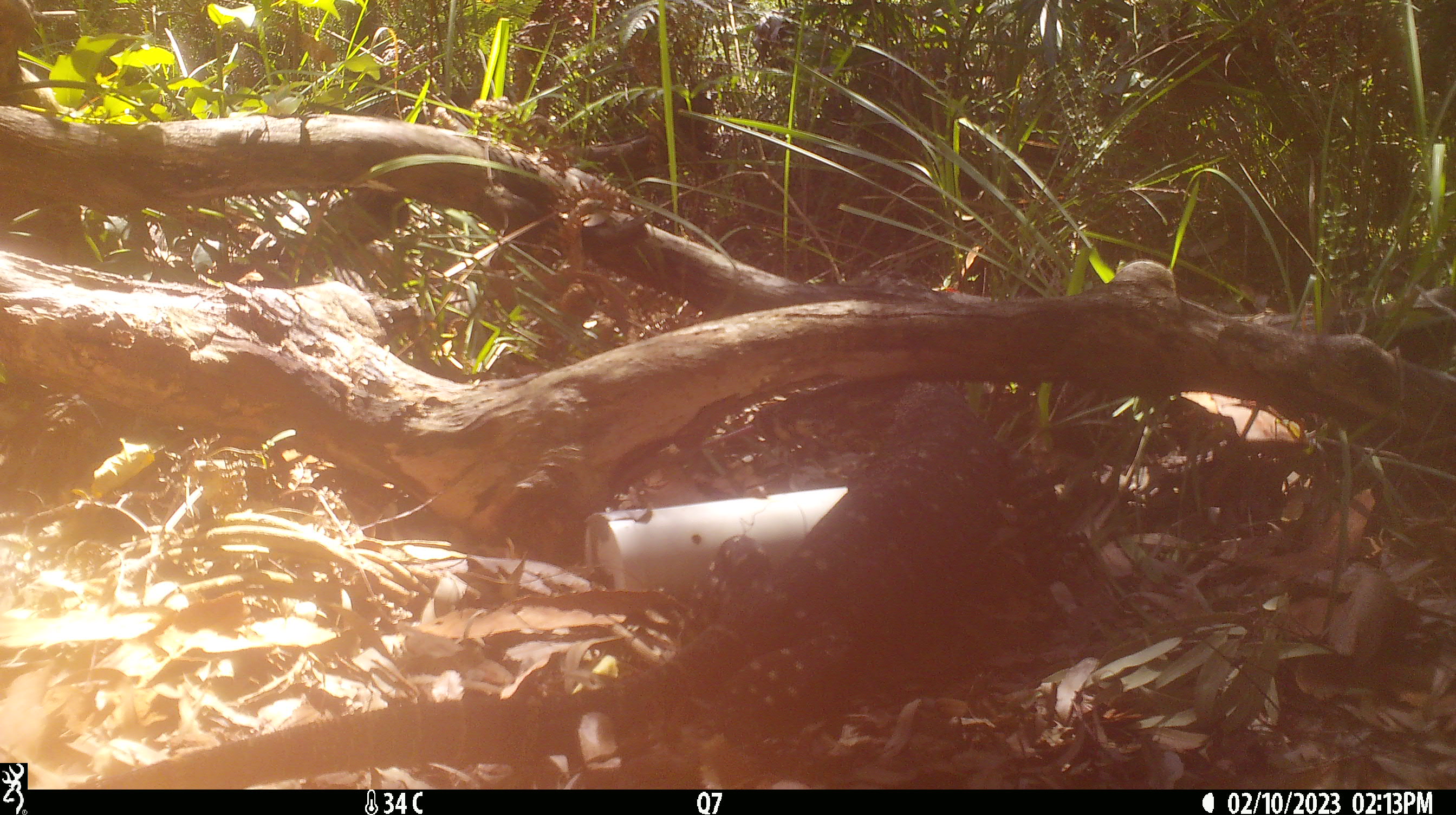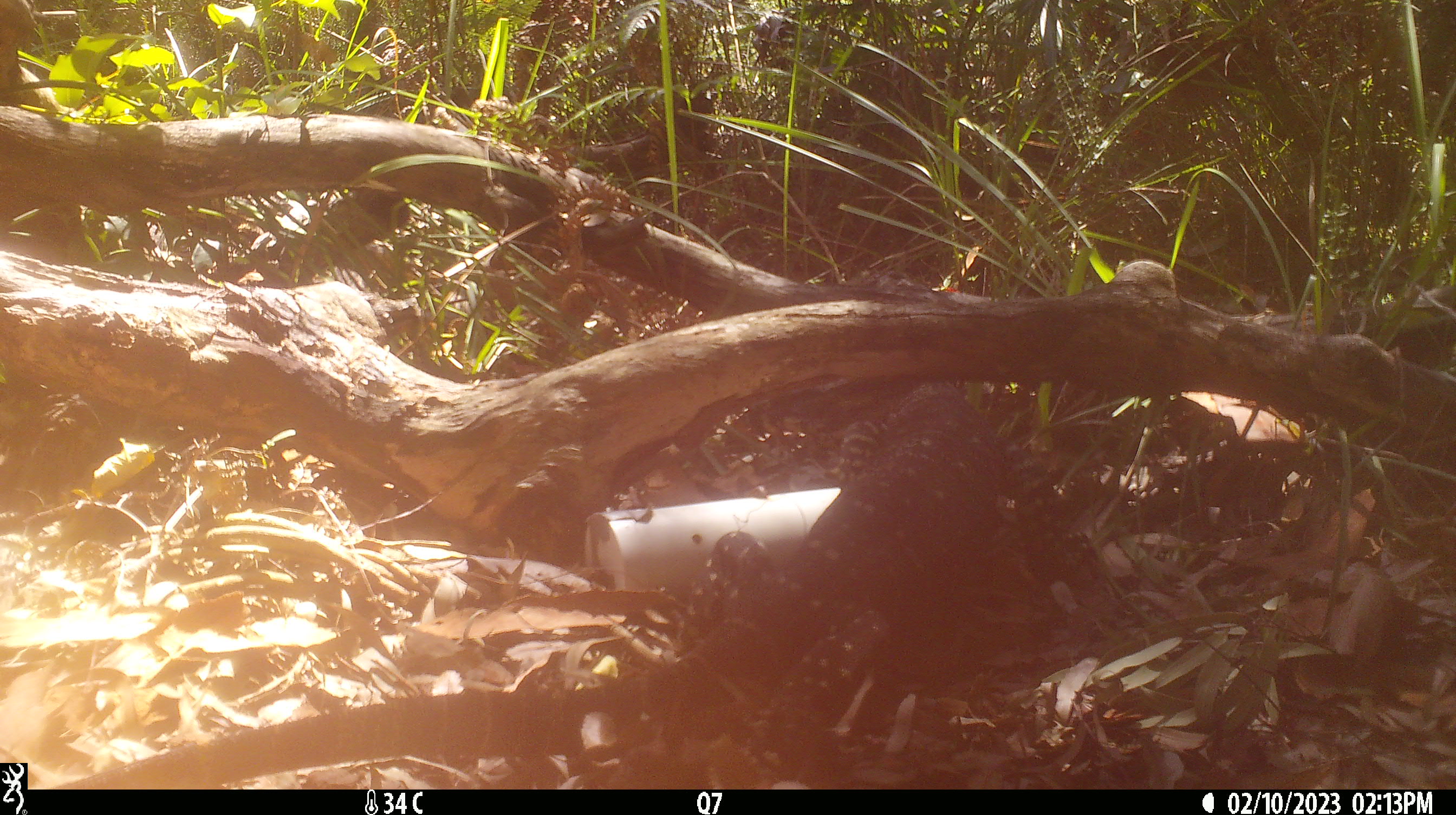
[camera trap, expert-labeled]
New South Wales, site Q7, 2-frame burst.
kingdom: Animalia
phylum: Chordata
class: Reptilia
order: Squamata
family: Varanidae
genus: Varanus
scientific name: Varanus varius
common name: lace monitor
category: goanna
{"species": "goanna (lace monitor) (Varanus varius)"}